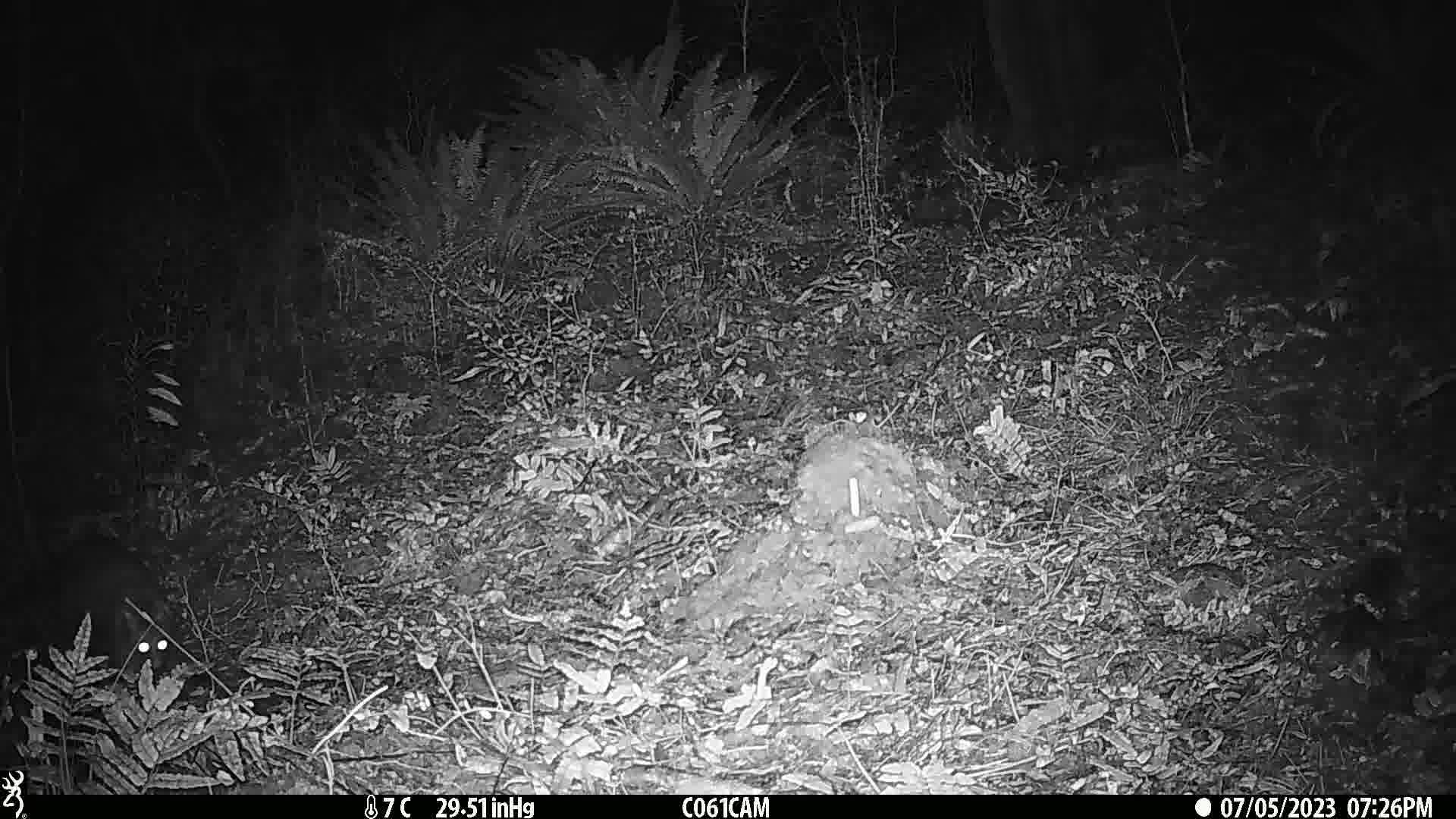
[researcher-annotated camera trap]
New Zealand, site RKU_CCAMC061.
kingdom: Animalia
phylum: Chordata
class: Mammalia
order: Diprotodontia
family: Phalangeridae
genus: Trichosurus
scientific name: Trichosurus vulpecula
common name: common brushtail possum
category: possum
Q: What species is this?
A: Possum (common brushtail possum) (Trichosurus vulpecula).